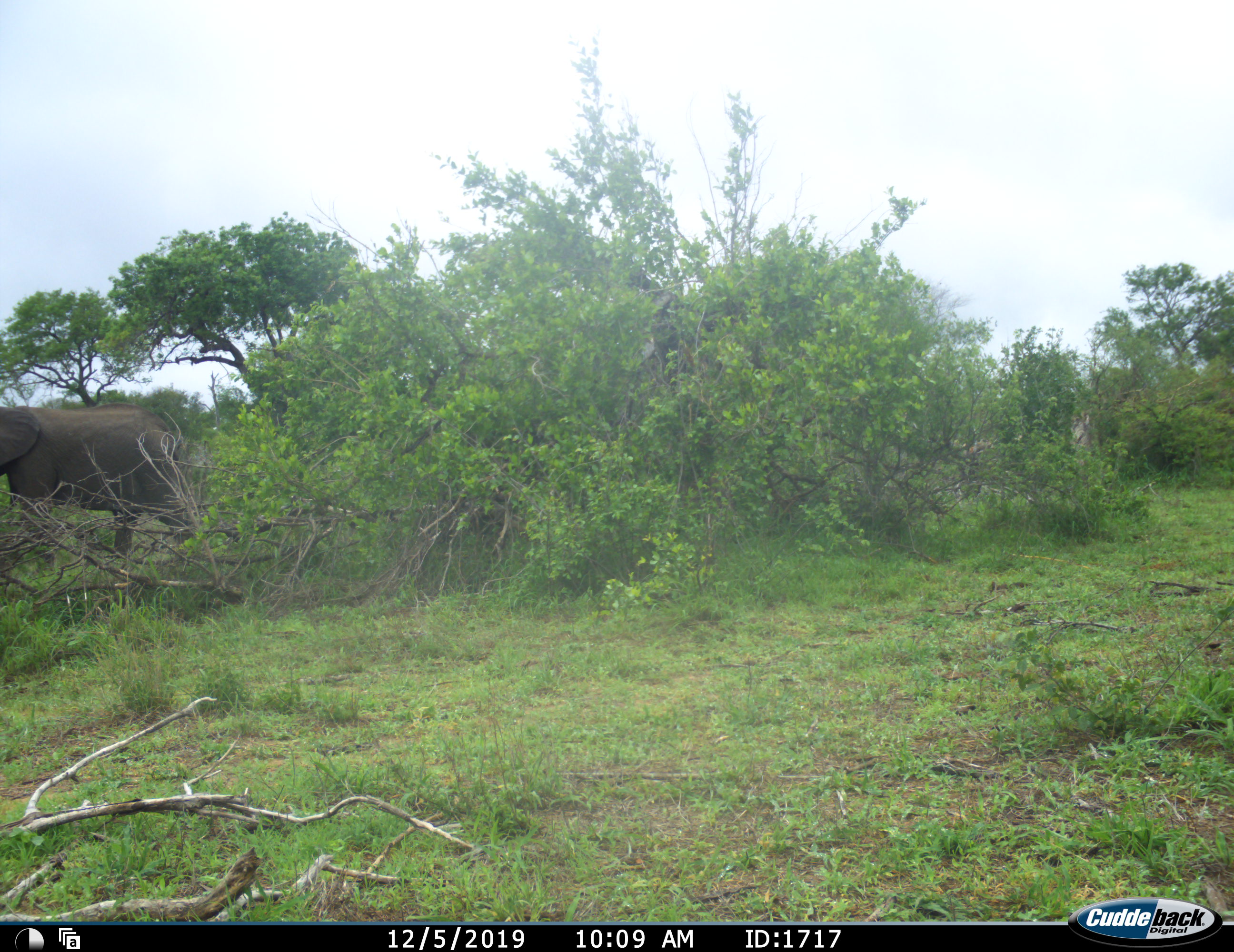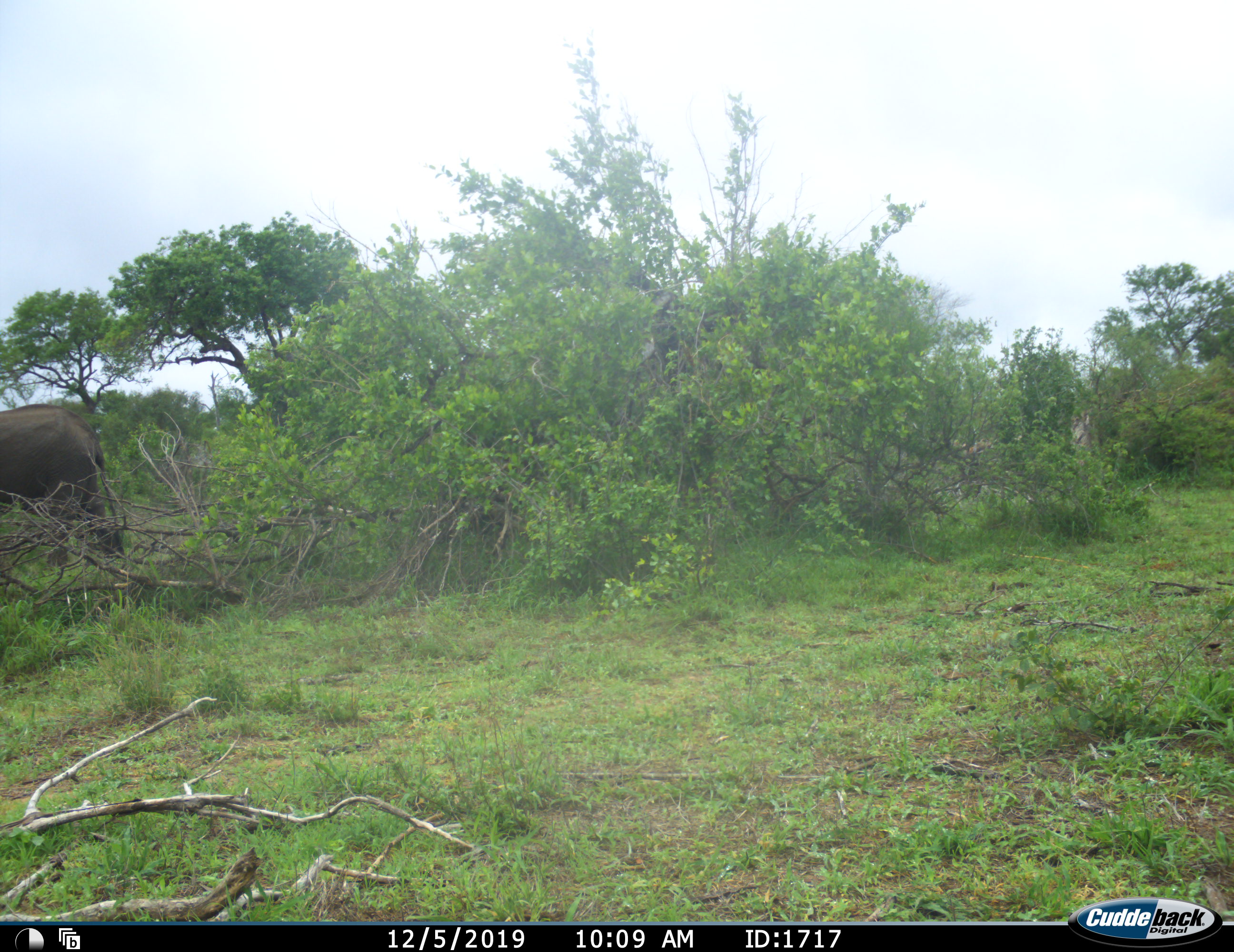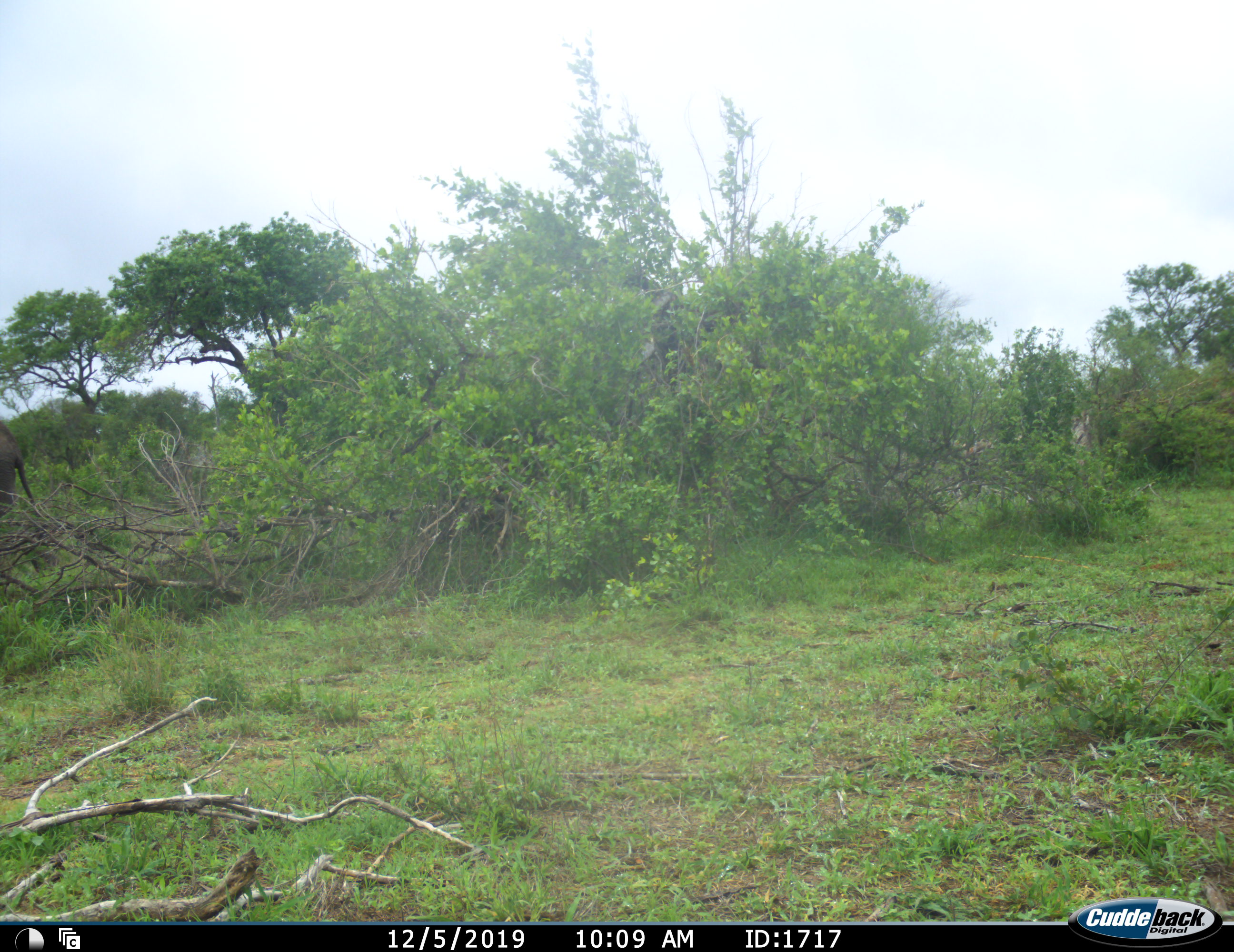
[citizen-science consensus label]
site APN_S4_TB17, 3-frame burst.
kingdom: Animalia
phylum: Chordata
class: Mammalia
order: Proboscidea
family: Elephantidae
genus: Loxodonta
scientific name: Loxodonta africana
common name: african bush elephant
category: elephant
Elephant (african bush elephant) (Loxodonta africana), count 1. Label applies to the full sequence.